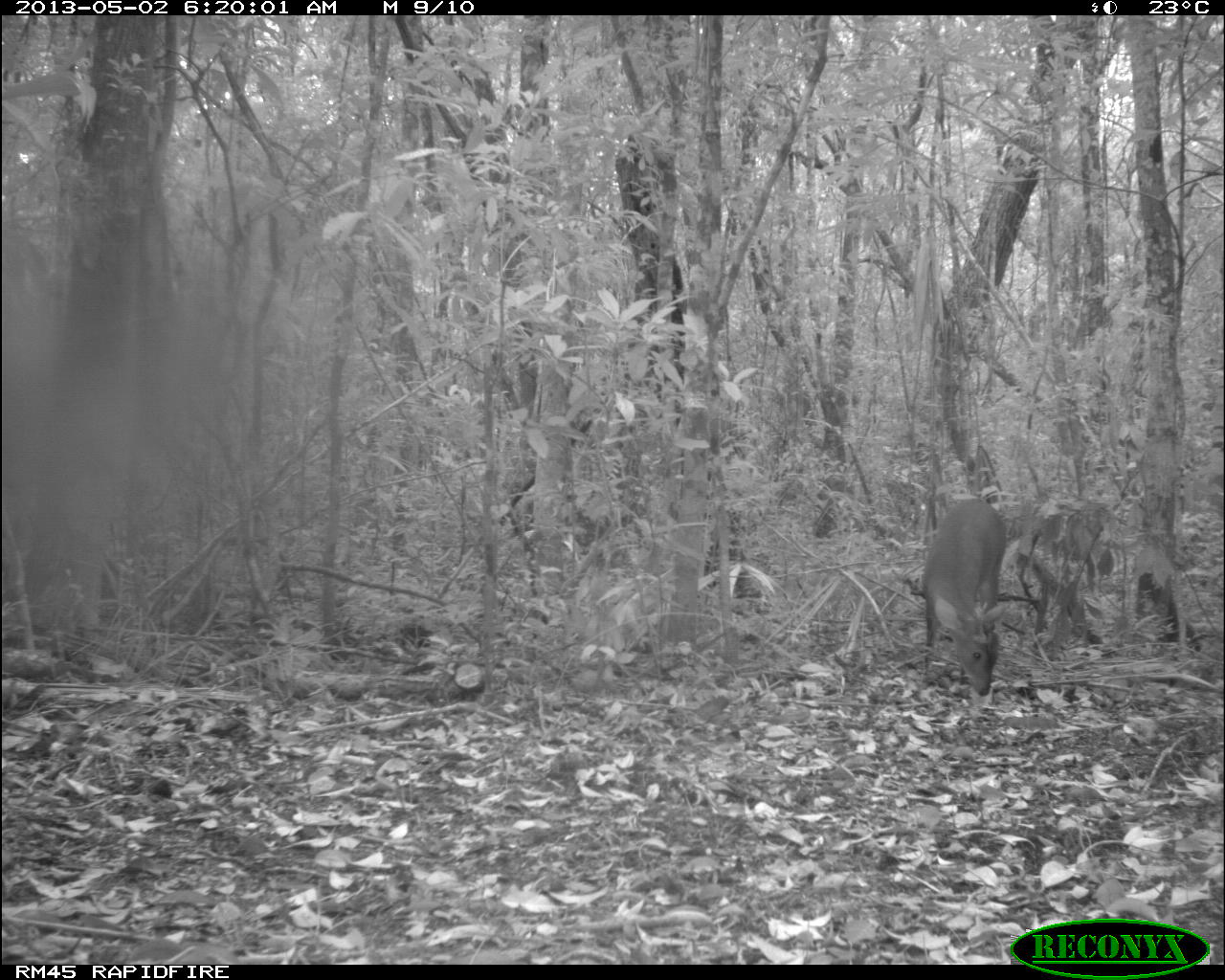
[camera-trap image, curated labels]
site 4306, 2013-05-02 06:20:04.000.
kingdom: Animalia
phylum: Chordata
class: Mammalia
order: Artiodactyla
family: Cervidae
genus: Mazama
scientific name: Mazama temama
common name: central american red brocket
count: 1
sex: male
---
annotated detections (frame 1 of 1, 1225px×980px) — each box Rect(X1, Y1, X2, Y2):
mazama temama: Rect(920, 497, 1007, 696)